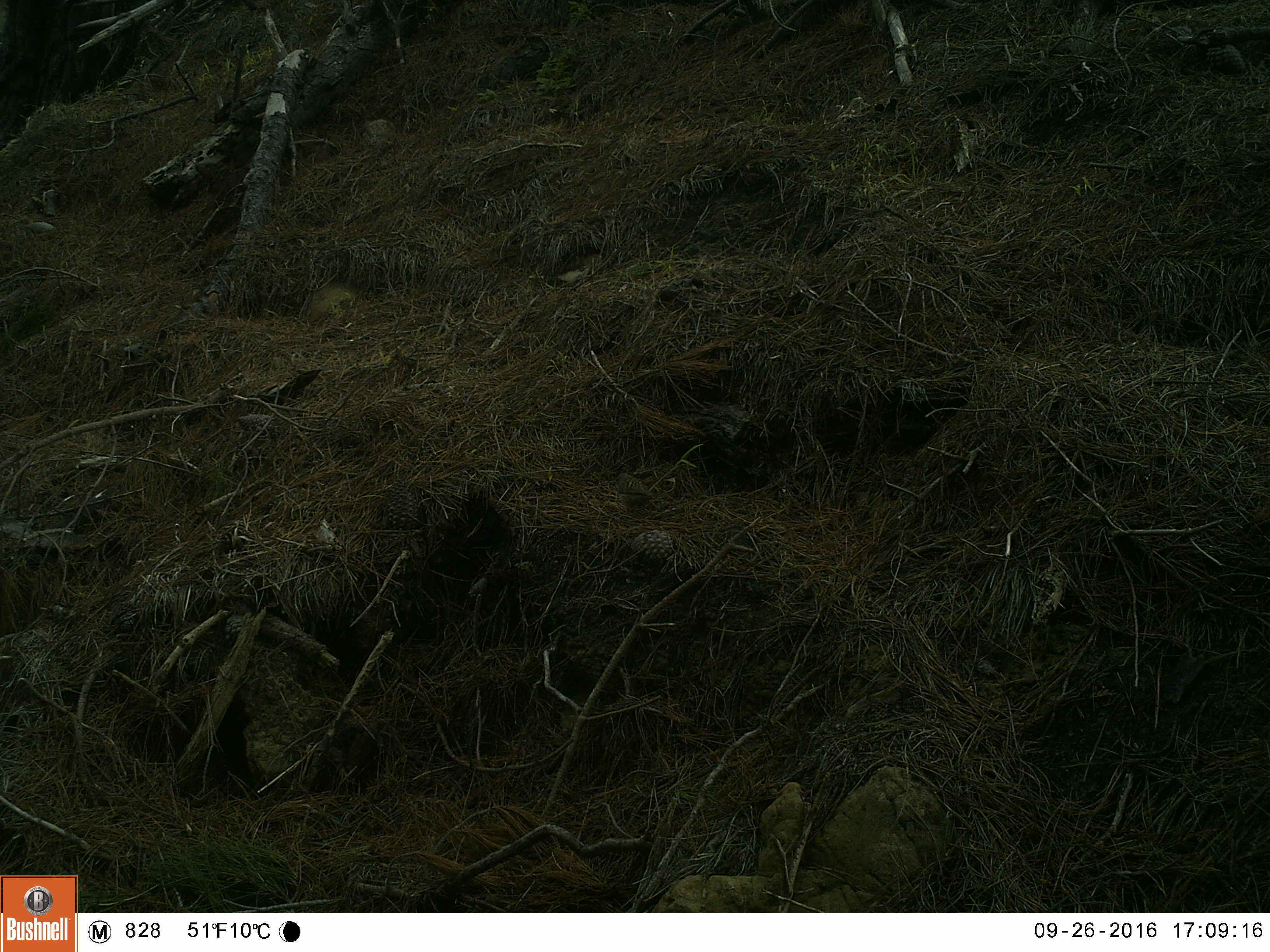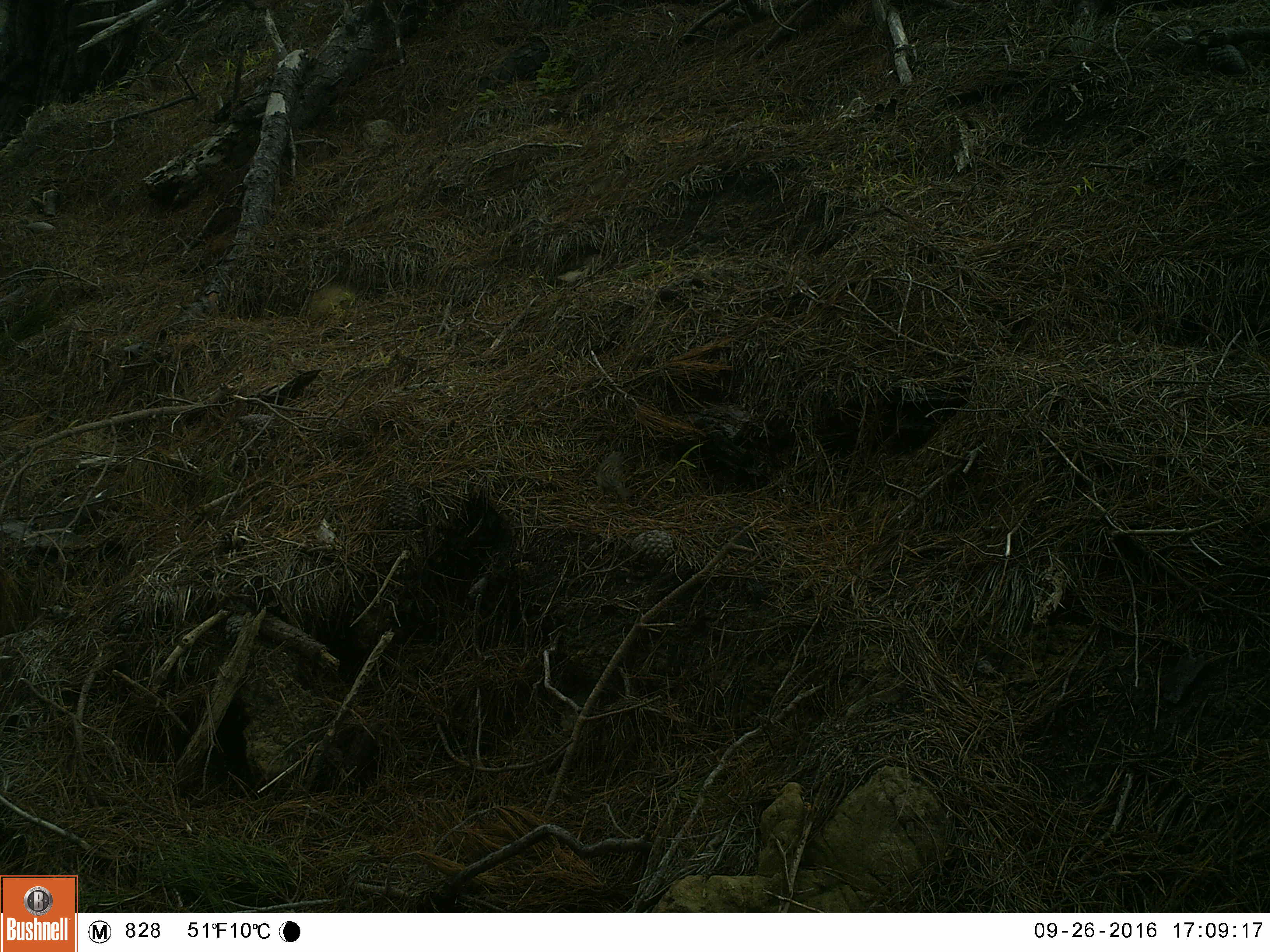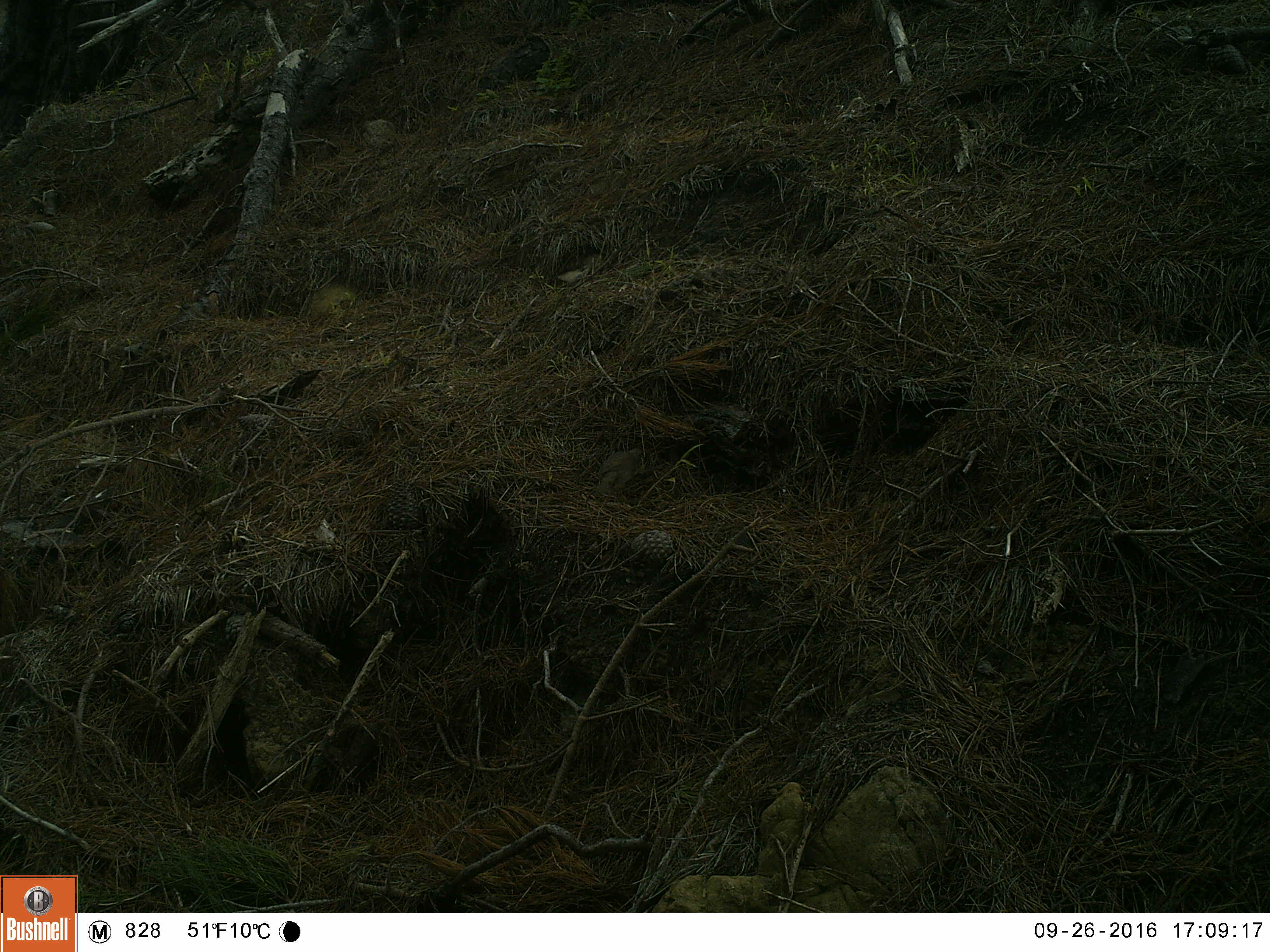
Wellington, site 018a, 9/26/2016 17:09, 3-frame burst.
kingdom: Animalia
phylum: Chordata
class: Aves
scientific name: Aves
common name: bird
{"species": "bird (Aves)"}